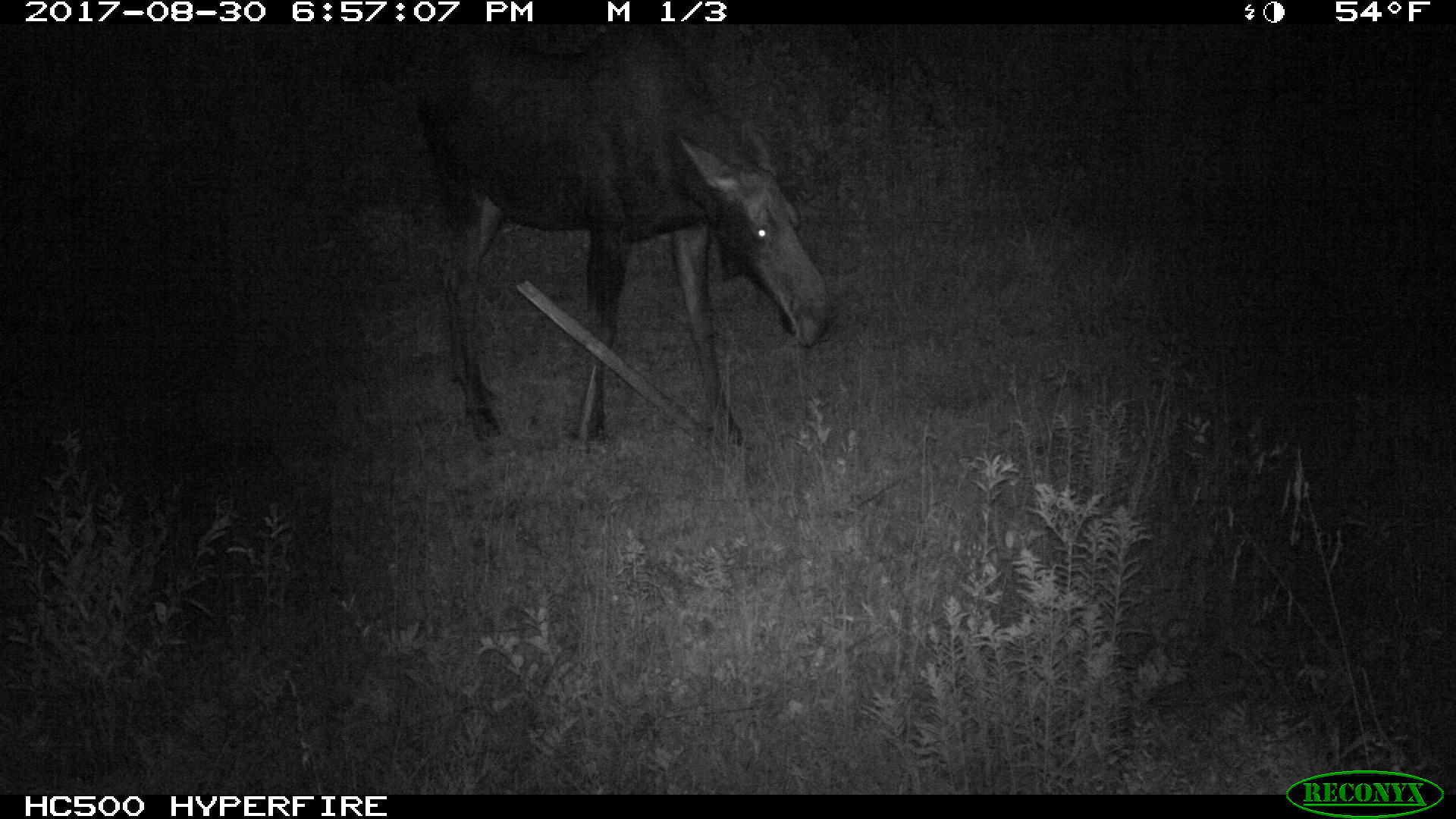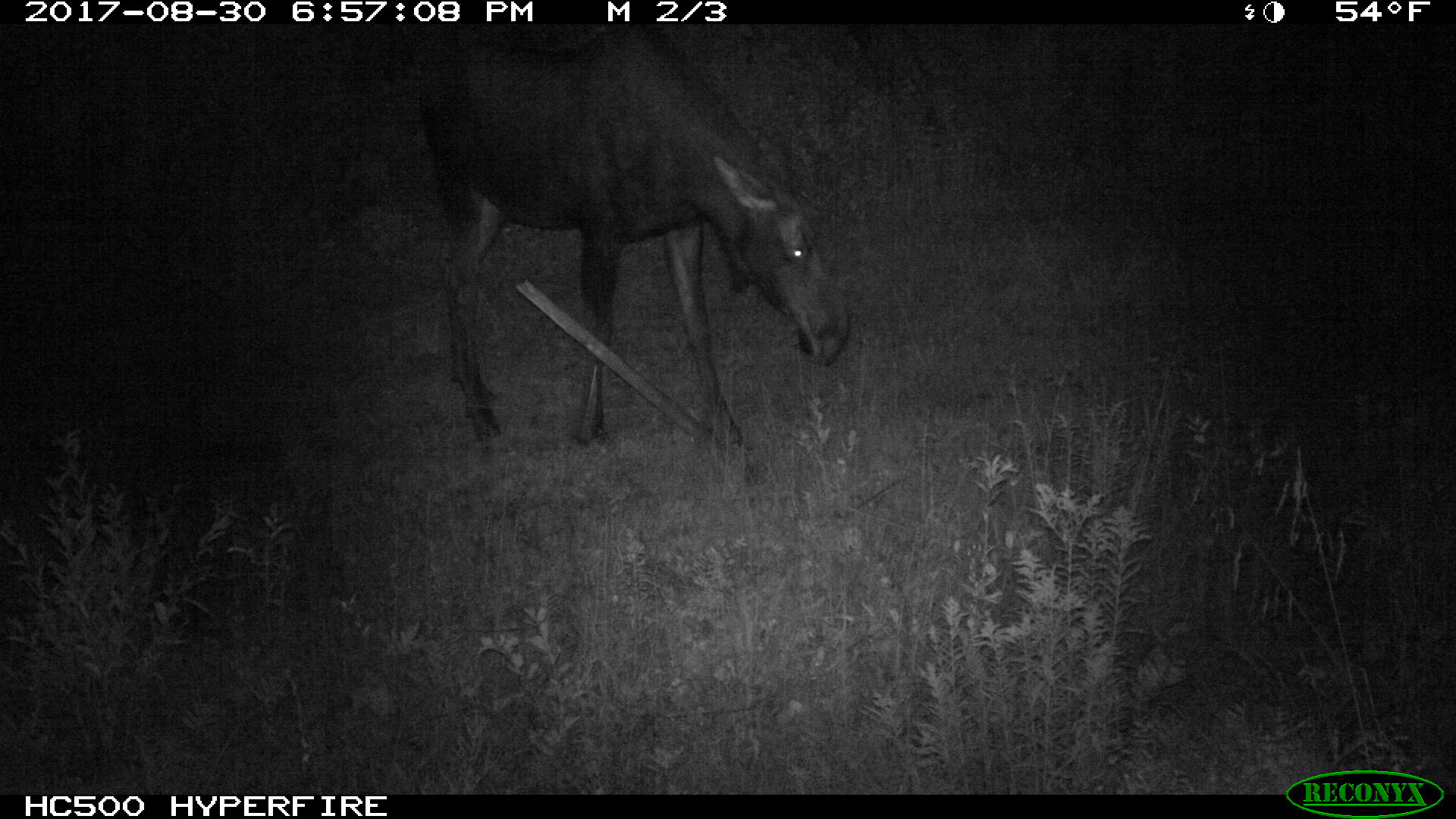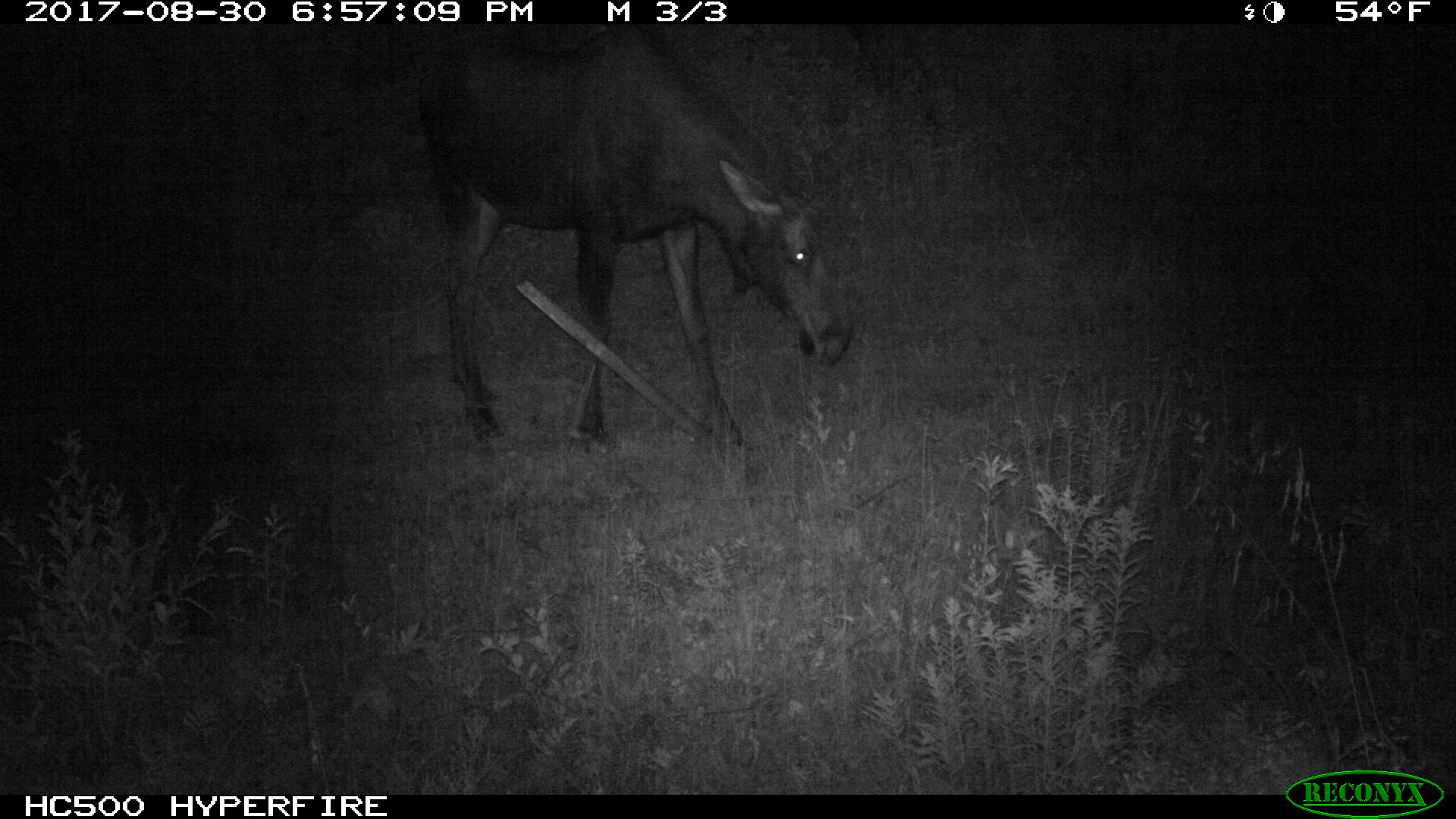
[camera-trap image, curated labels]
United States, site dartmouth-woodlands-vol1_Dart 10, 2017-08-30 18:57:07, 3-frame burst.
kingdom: Animalia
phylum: Chordata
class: Mammalia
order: Artiodactyla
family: Cervidae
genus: Alces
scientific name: Alces alces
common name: moose